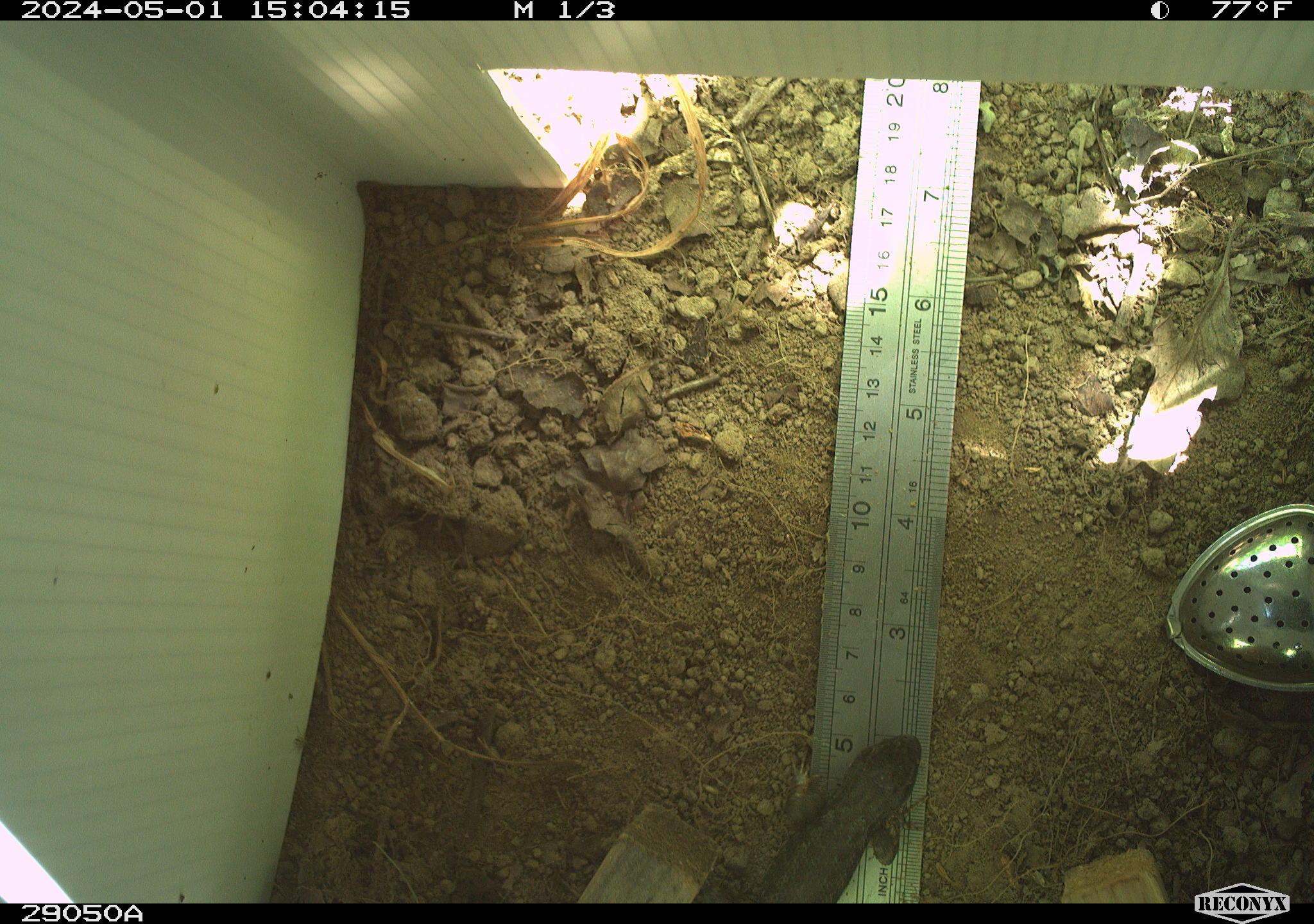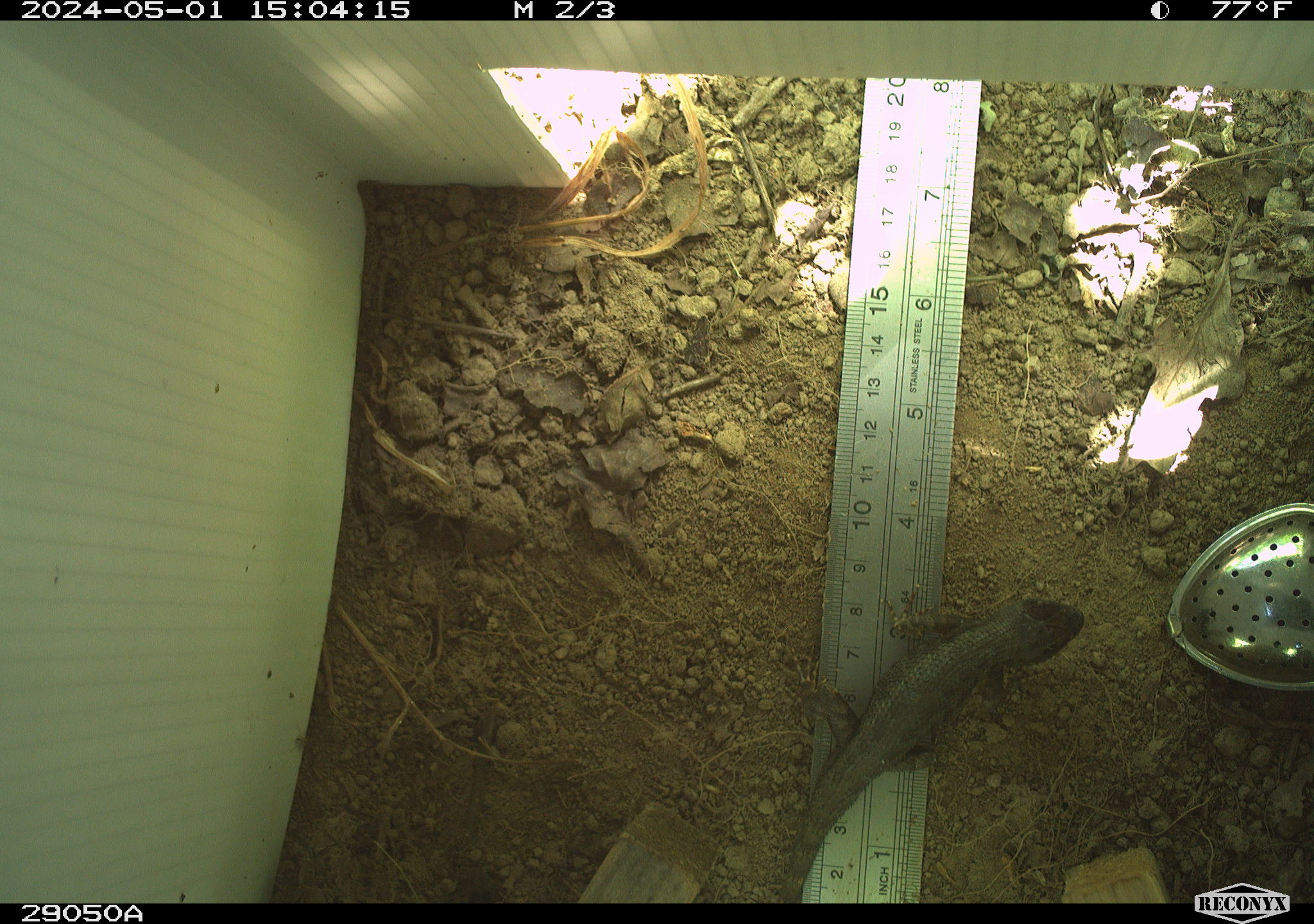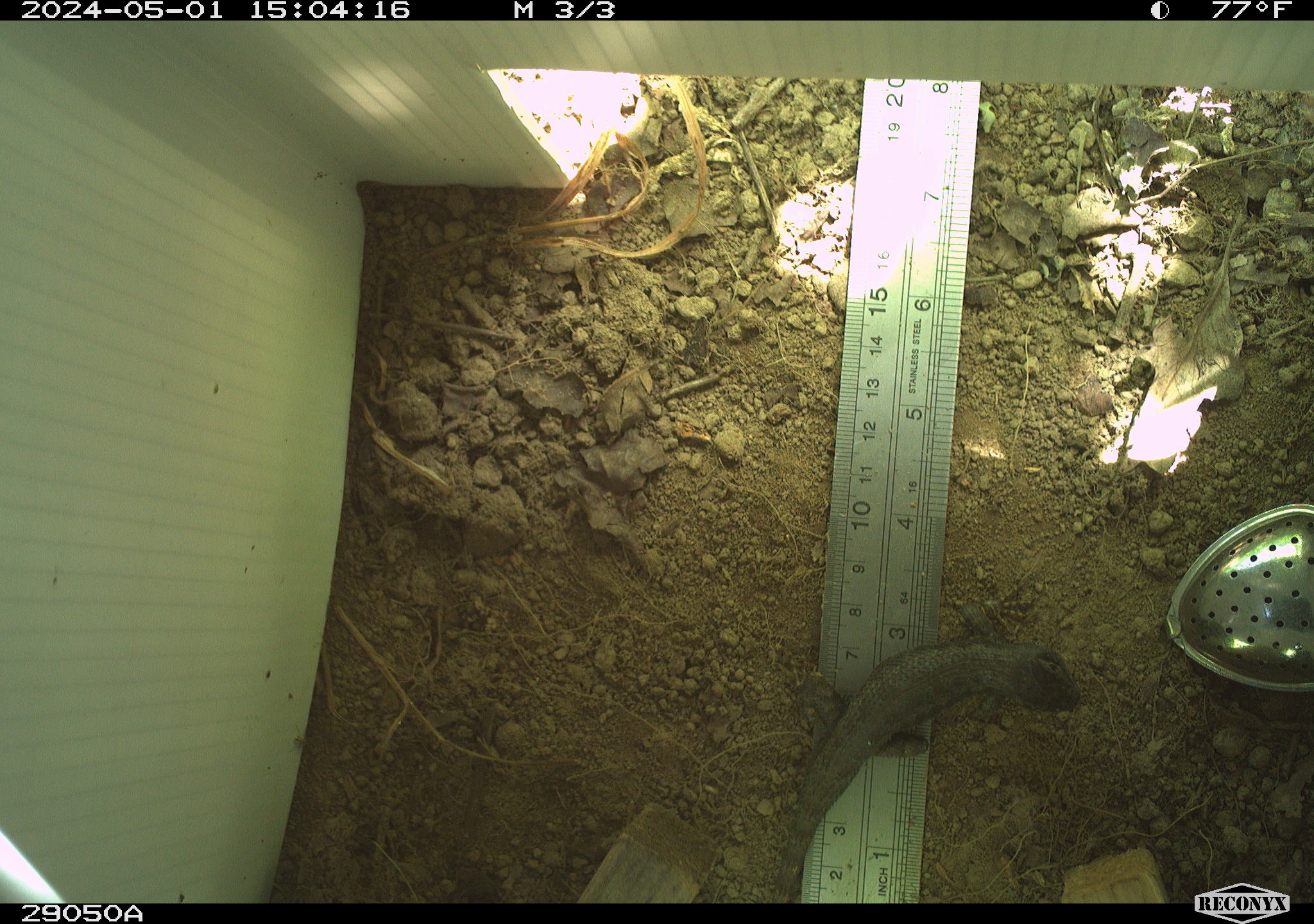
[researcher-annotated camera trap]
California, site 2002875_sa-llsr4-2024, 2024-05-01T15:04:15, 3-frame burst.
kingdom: Animalia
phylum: Chordata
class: Reptilia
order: Squamata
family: Phrynosomatidae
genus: Sceloporus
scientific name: Sceloporus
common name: spiny lizards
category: sceloporus species